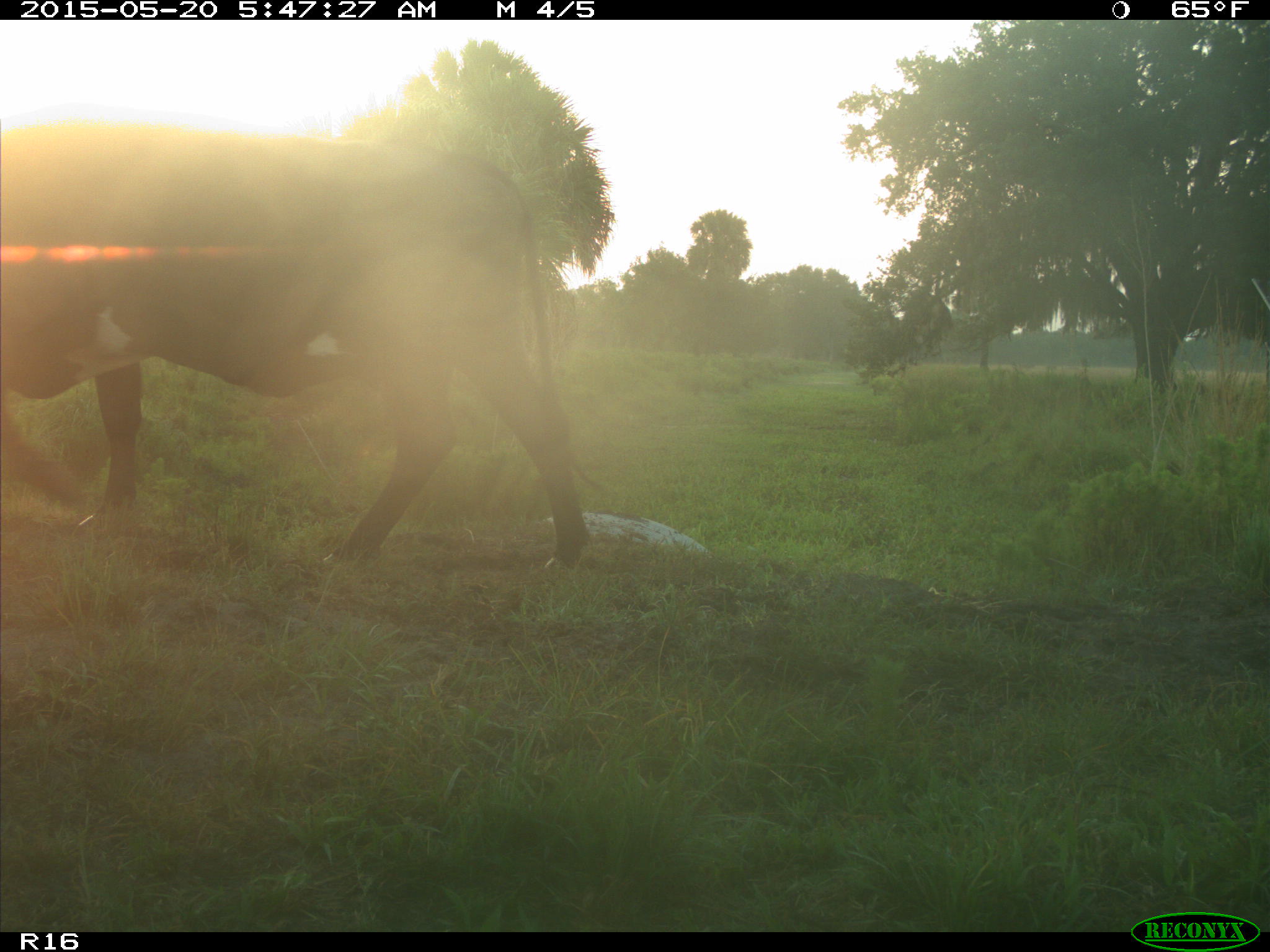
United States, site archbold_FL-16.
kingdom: Animalia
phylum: Chordata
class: Mammalia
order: Artiodactyla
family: Bovidae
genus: Bos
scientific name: Bos taurus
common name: domestic cow